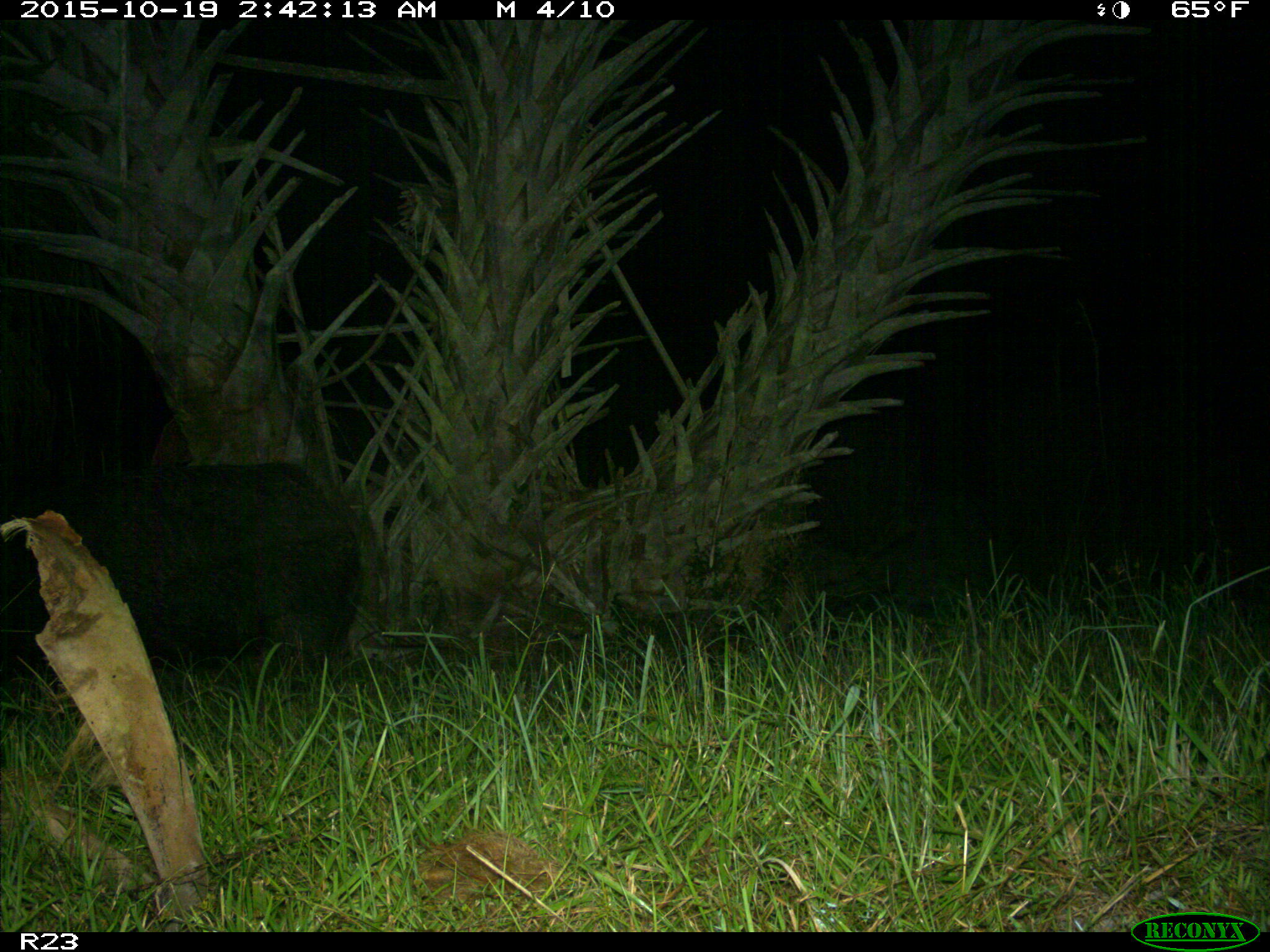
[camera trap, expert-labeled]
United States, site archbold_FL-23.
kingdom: Animalia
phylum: Chordata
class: Mammalia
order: Artiodactyla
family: Suidae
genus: Sus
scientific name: Sus scrofa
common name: wild boar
Sus scrofa (wild boar).